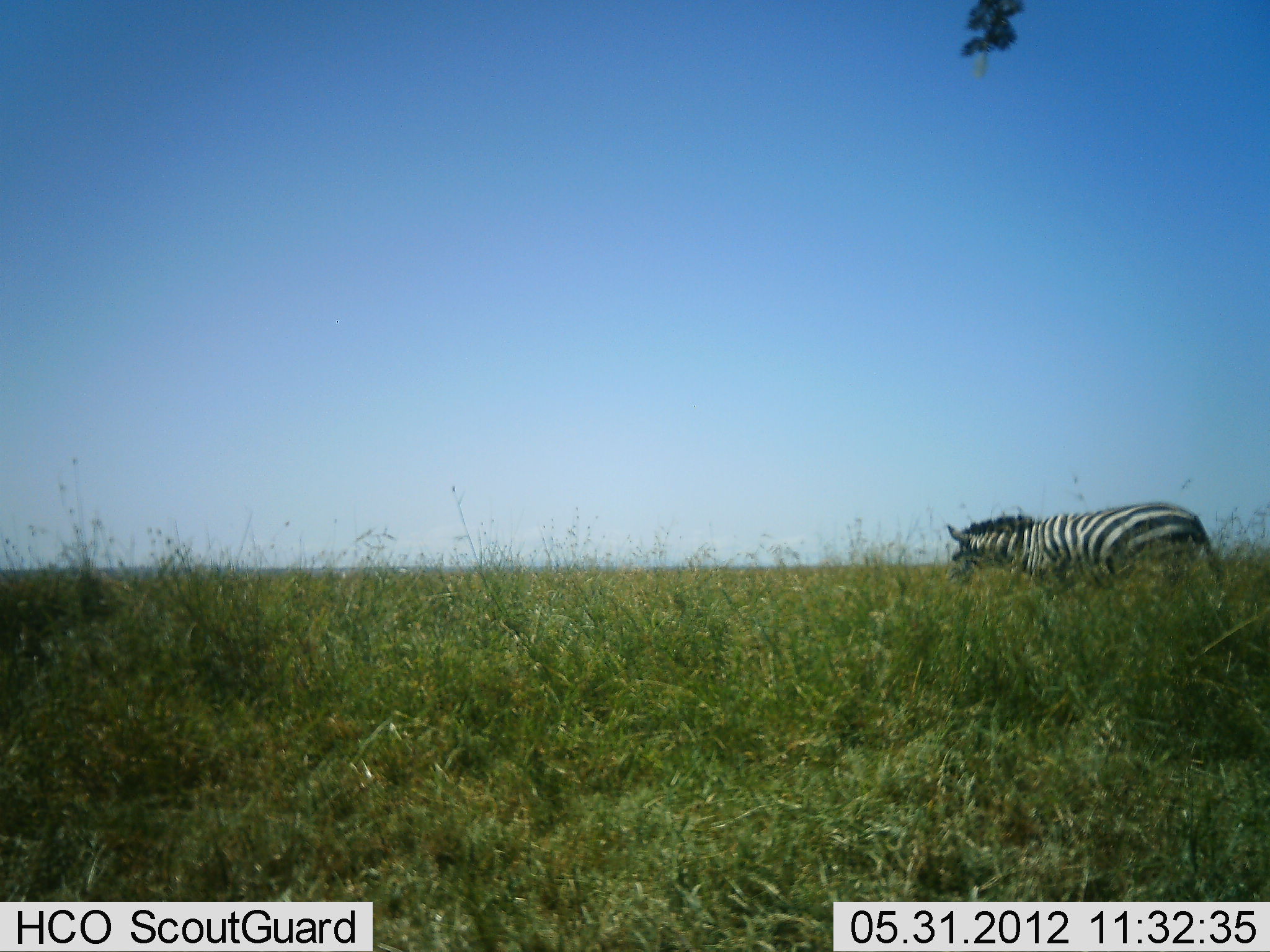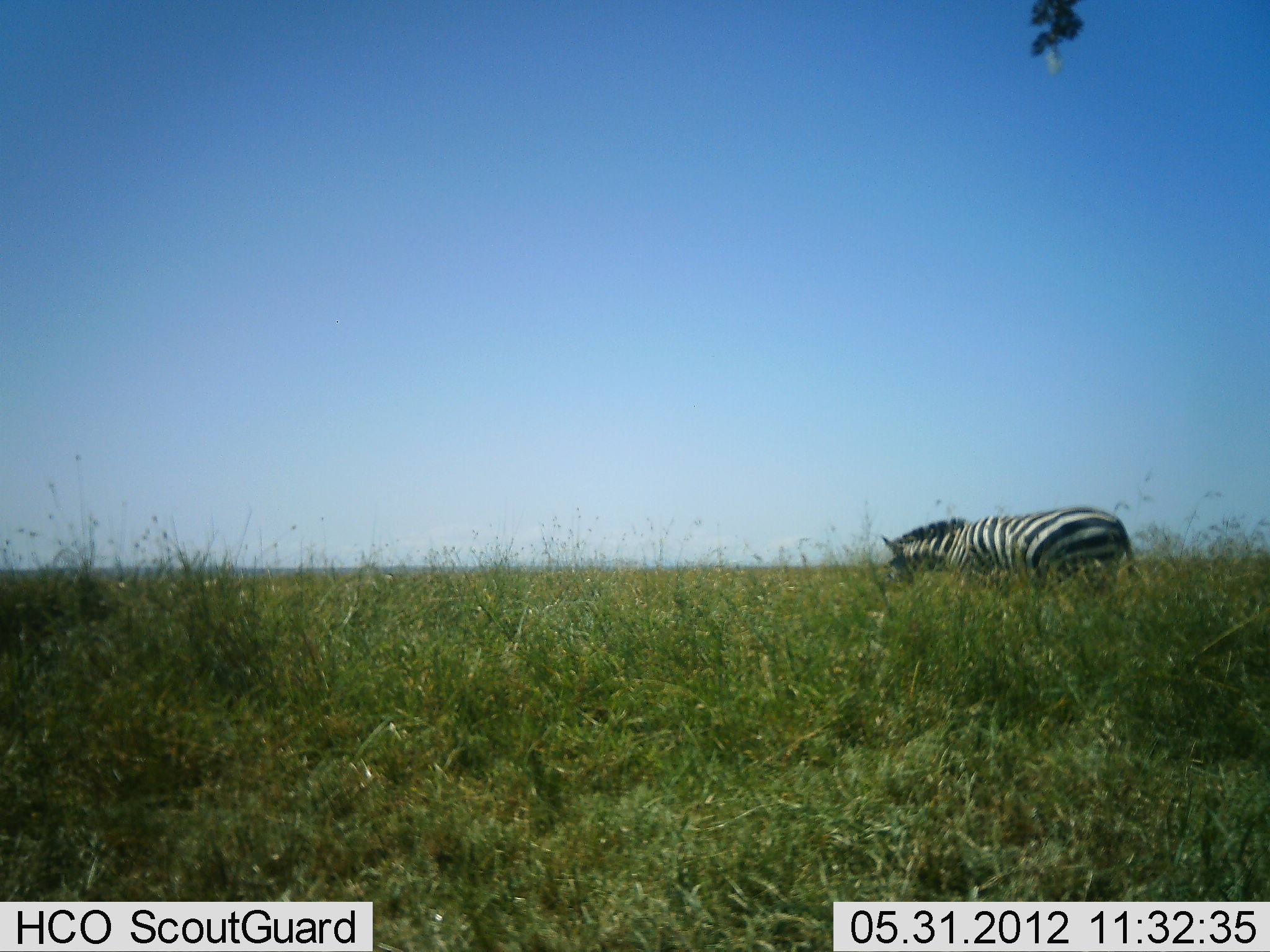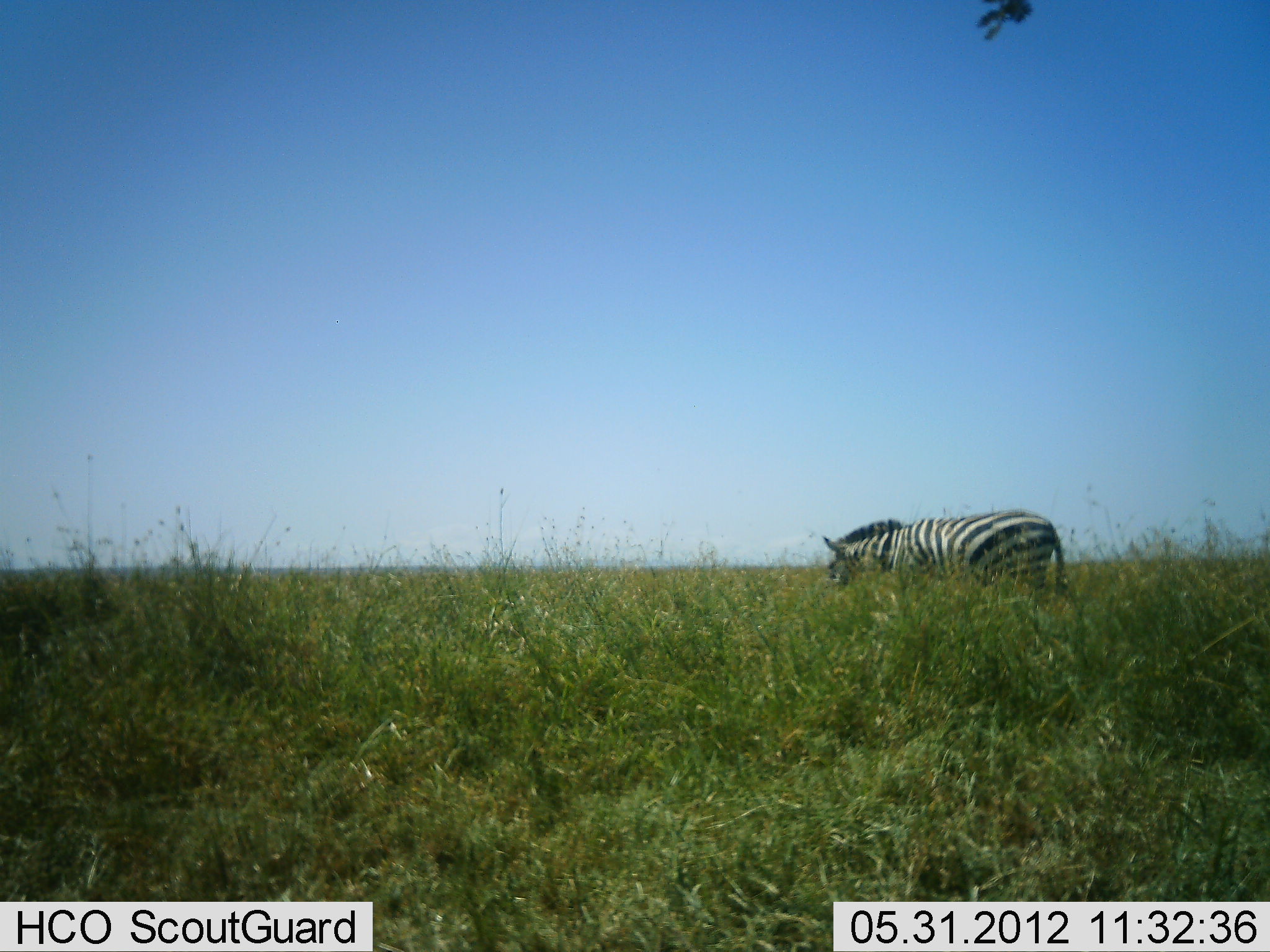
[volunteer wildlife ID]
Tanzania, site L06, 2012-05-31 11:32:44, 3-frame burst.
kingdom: Animalia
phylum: Chordata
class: Mammalia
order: Perissodactyla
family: Equidae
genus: Equus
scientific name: Equus quagga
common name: plains zebra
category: zebra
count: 1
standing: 10%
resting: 0%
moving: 70%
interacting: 0%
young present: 0%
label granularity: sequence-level